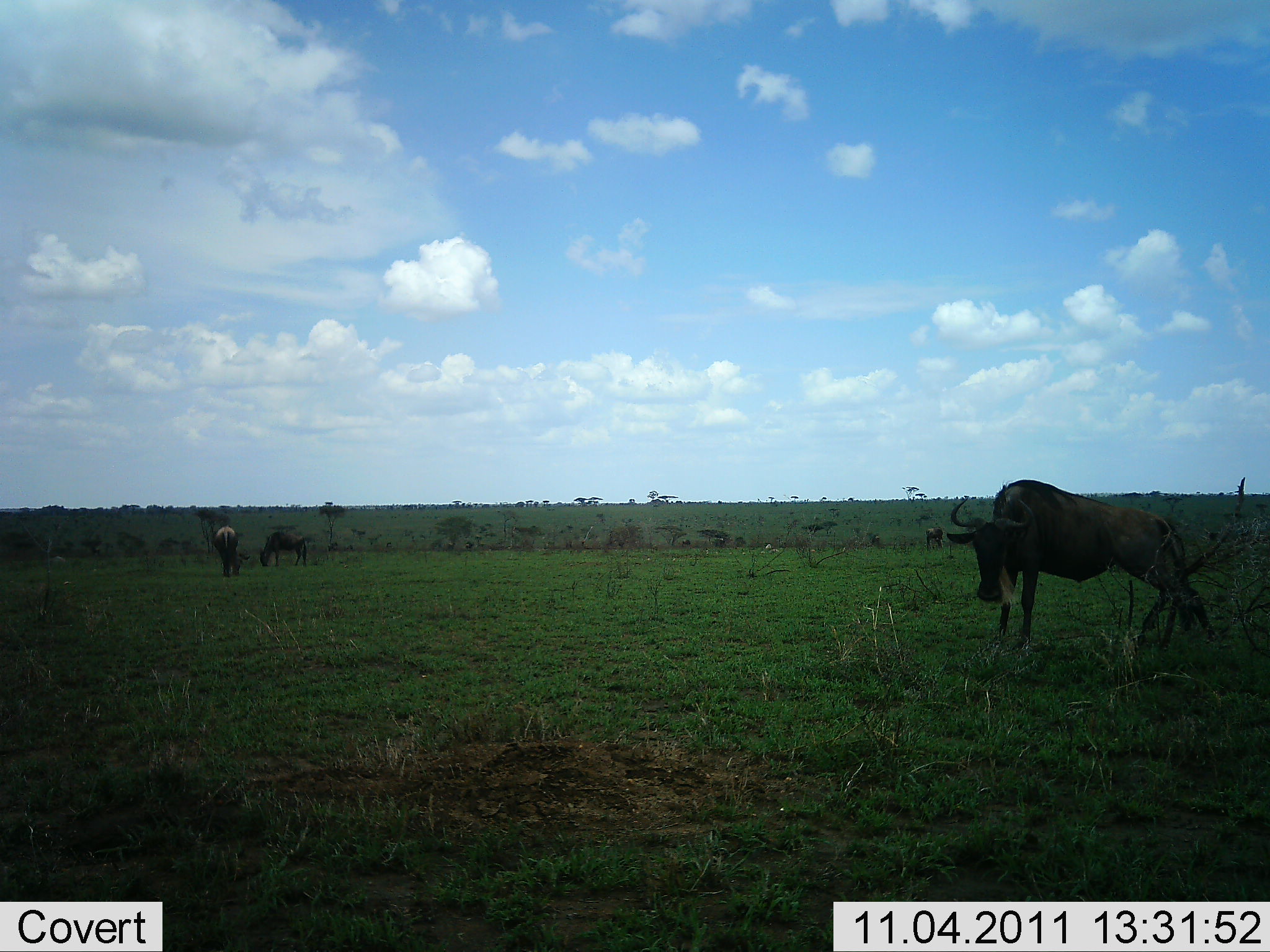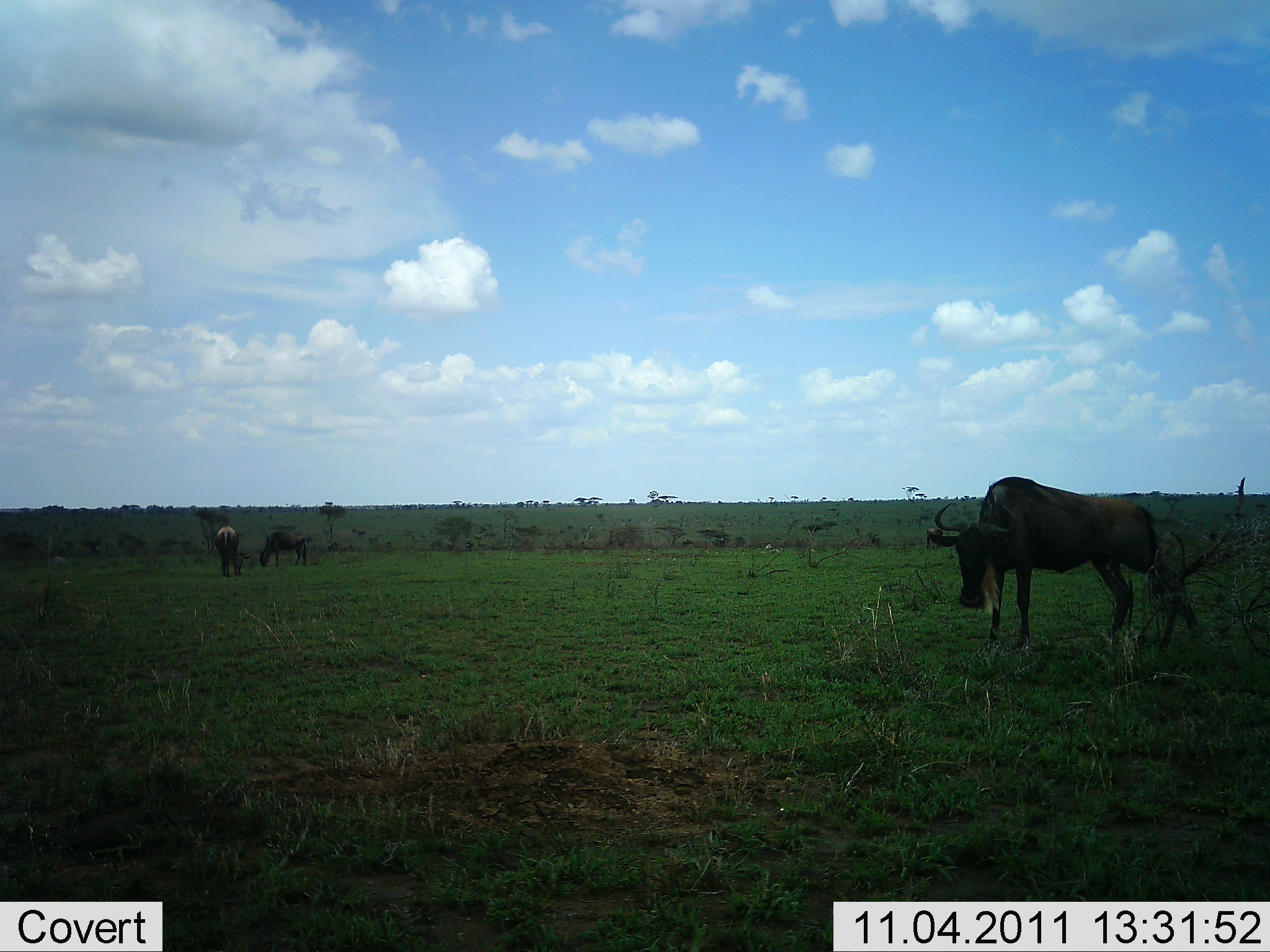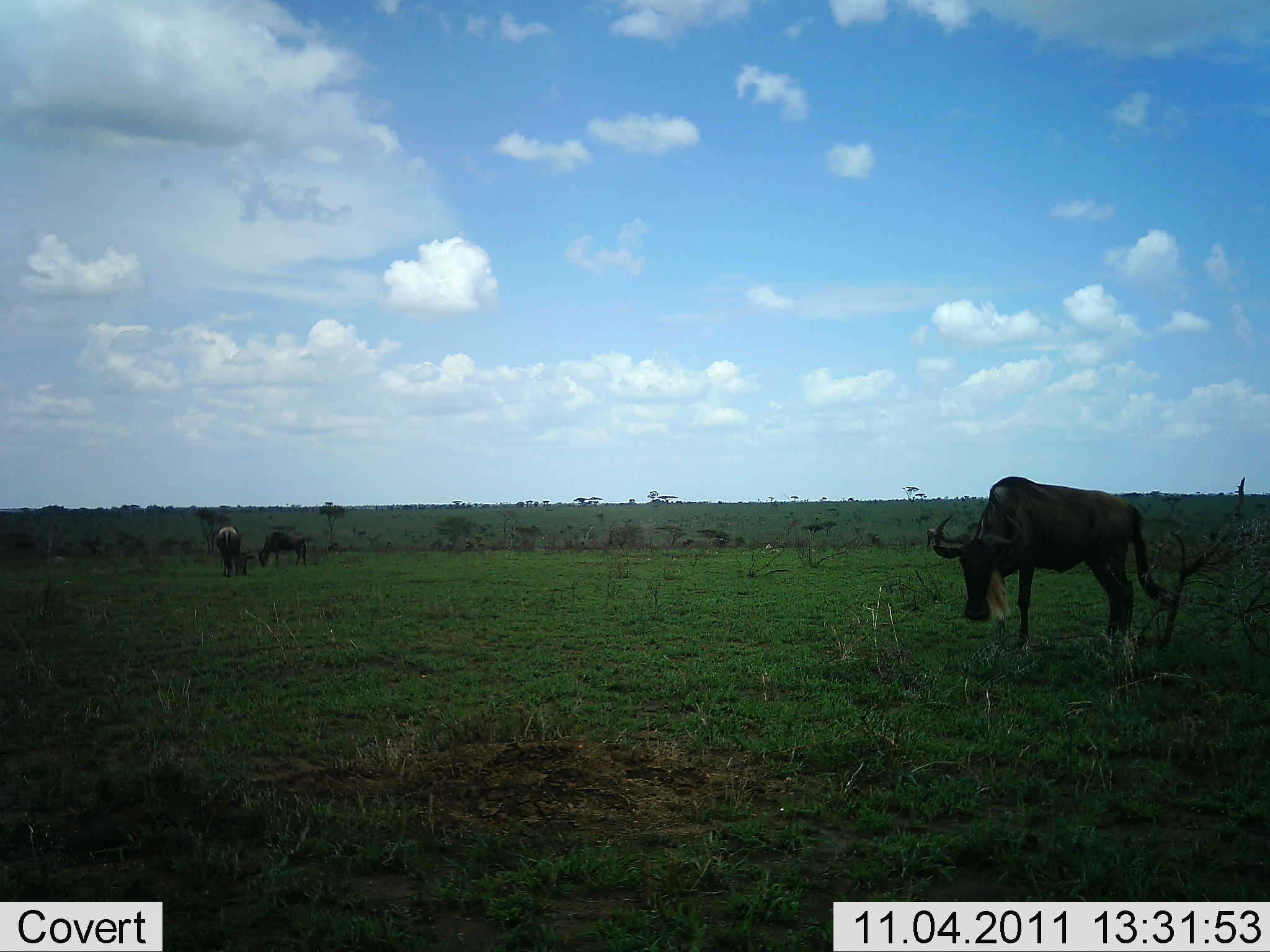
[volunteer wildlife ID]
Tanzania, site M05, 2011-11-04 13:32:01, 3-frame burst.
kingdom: Animalia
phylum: Chordata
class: Mammalia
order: Artiodactyla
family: Bovidae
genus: Connochaetes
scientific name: Connochaetes taurinus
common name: blue wildebeest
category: wildebeest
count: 3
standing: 89%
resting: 11%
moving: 11%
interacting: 0%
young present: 0%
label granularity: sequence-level